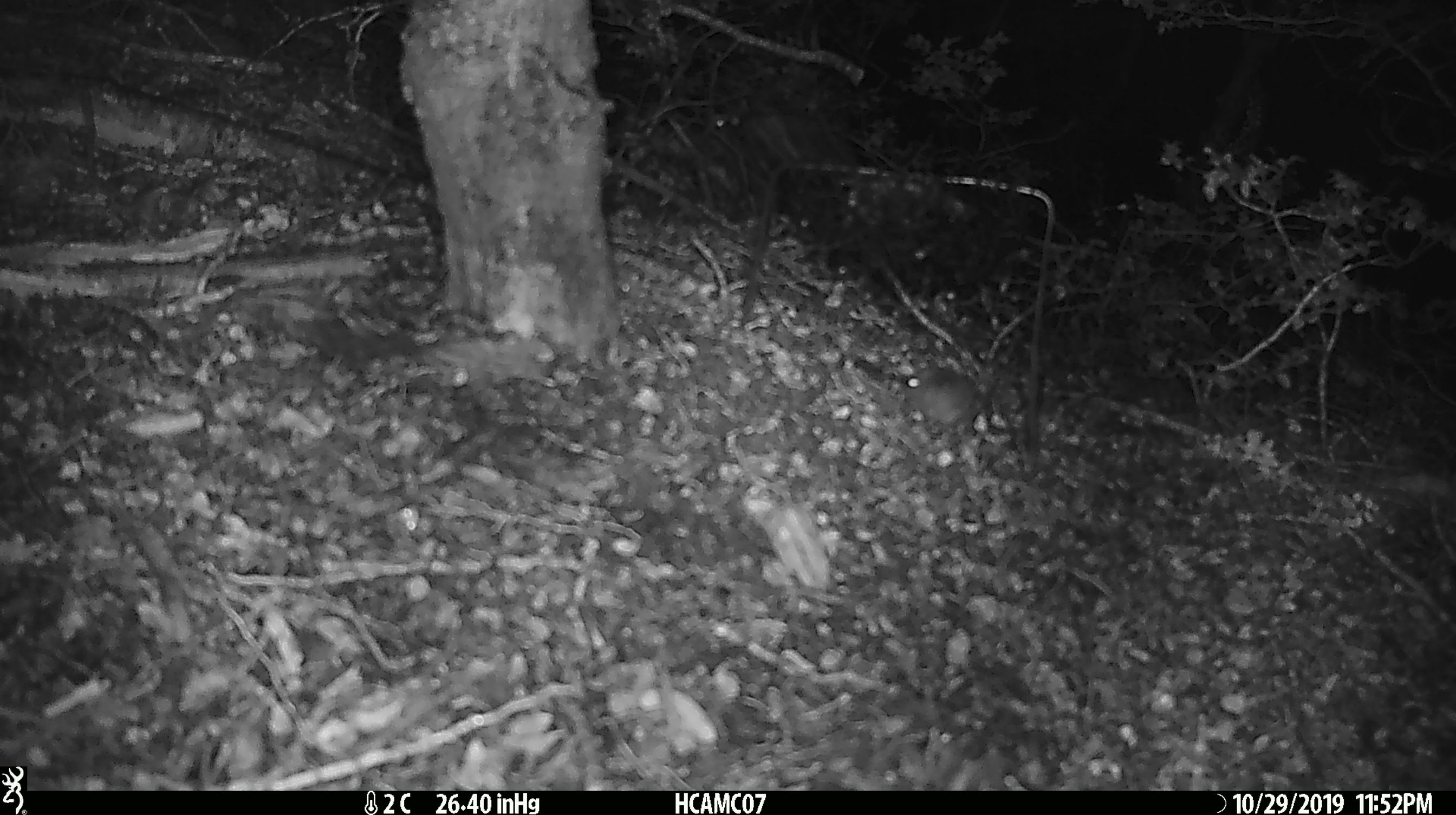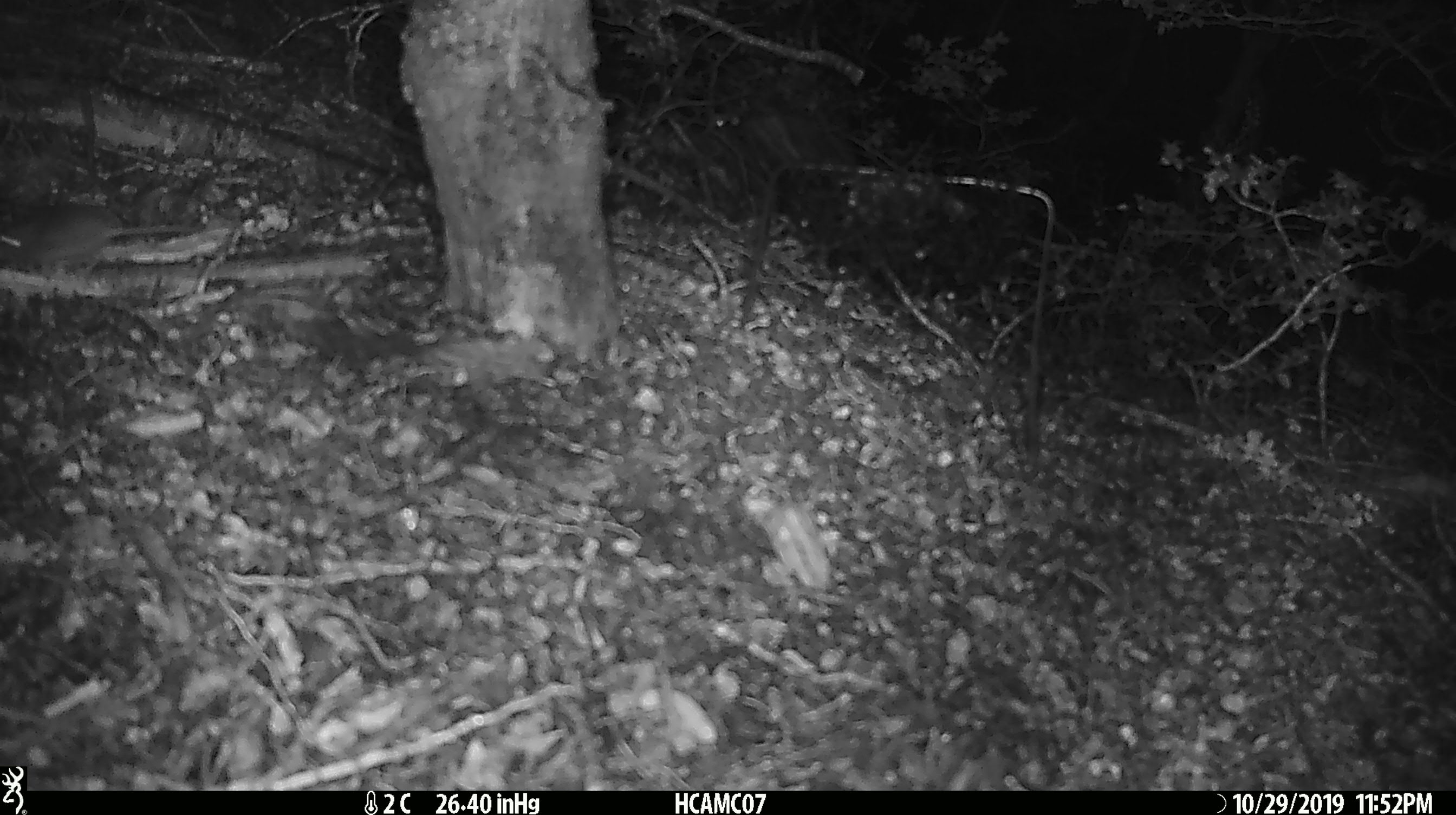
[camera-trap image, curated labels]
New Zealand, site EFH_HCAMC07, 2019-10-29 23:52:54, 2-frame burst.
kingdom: Animalia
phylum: Chordata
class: Mammalia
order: Rodentia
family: Muridae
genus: Mus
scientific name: Mus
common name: mouse